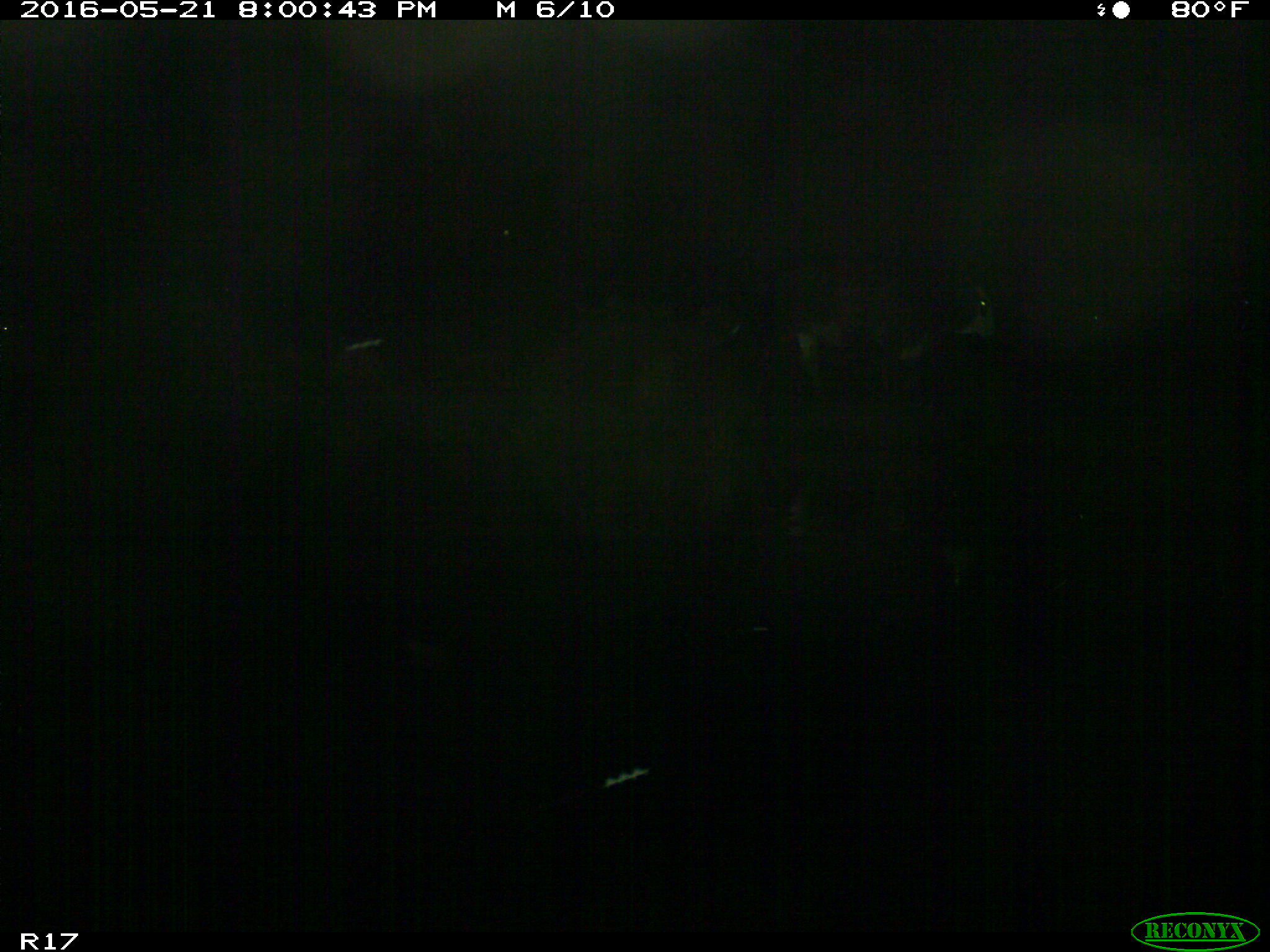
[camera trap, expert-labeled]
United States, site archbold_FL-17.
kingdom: Animalia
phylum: Chordata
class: Mammalia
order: Artiodactyla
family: Bovidae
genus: Bos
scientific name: Bos taurus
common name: domestic cow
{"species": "Bos taurus (domestic cow)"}